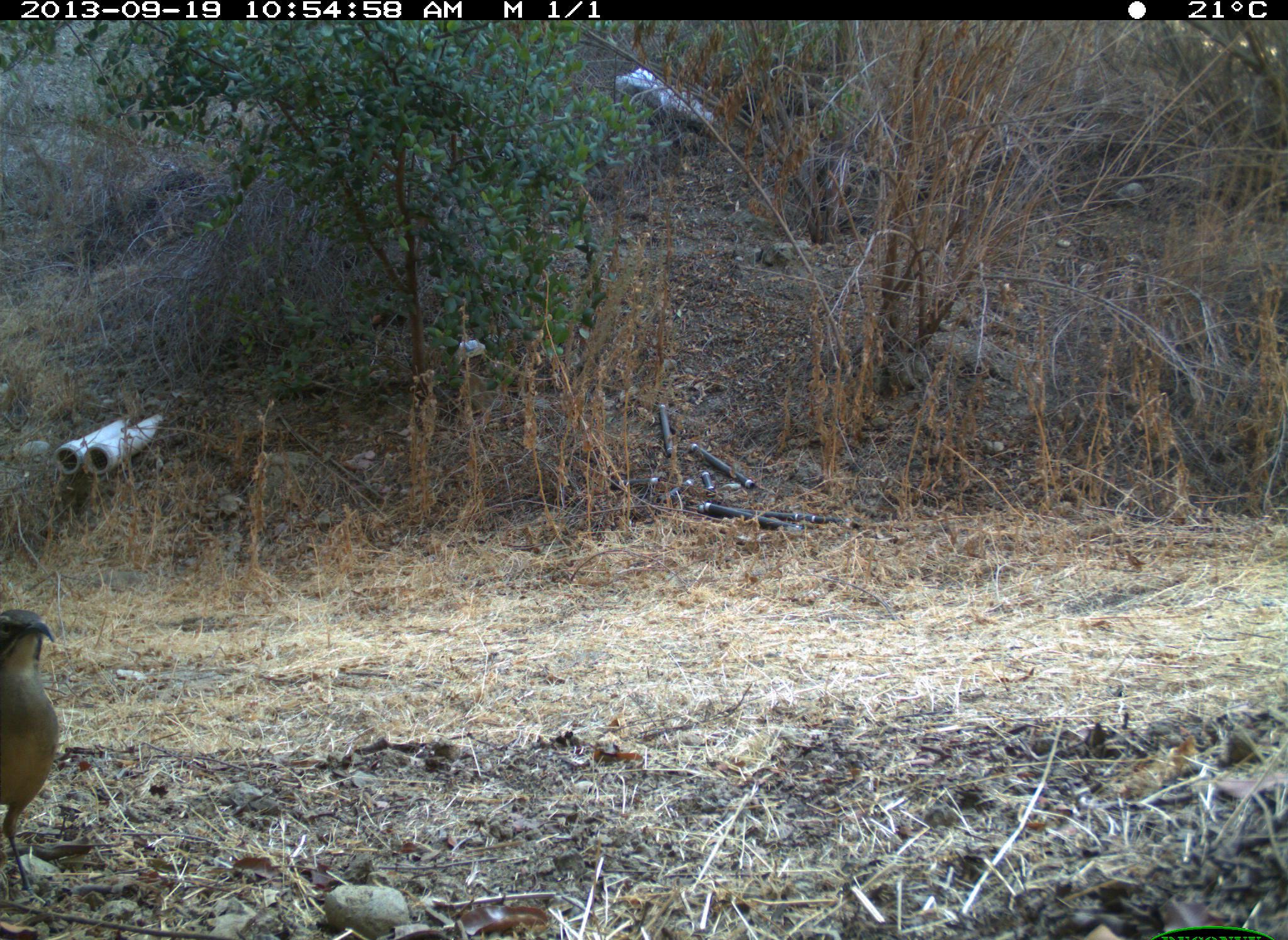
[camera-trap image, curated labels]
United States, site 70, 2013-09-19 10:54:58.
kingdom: Animalia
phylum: Chordata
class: Aves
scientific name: Aves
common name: bird